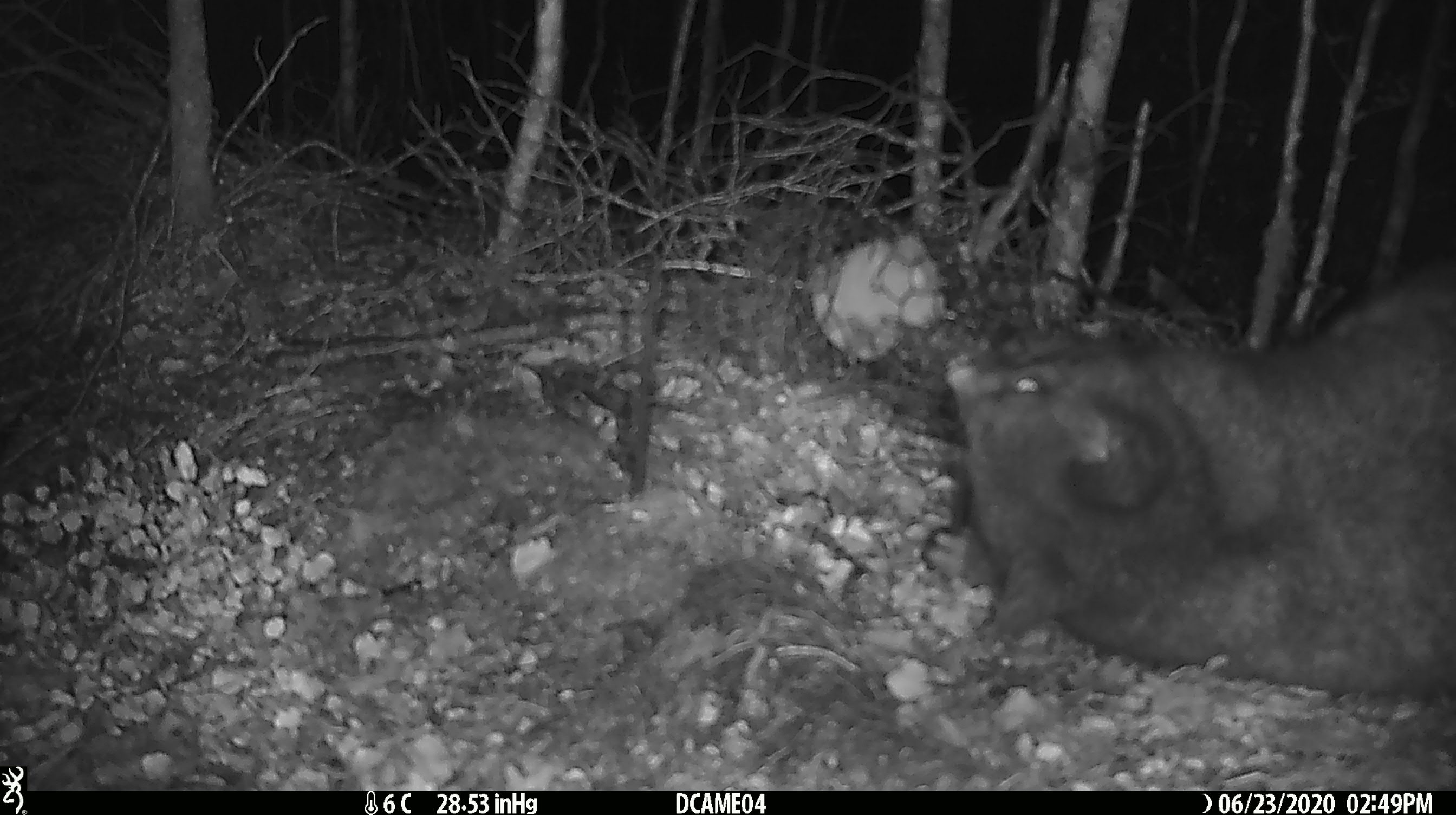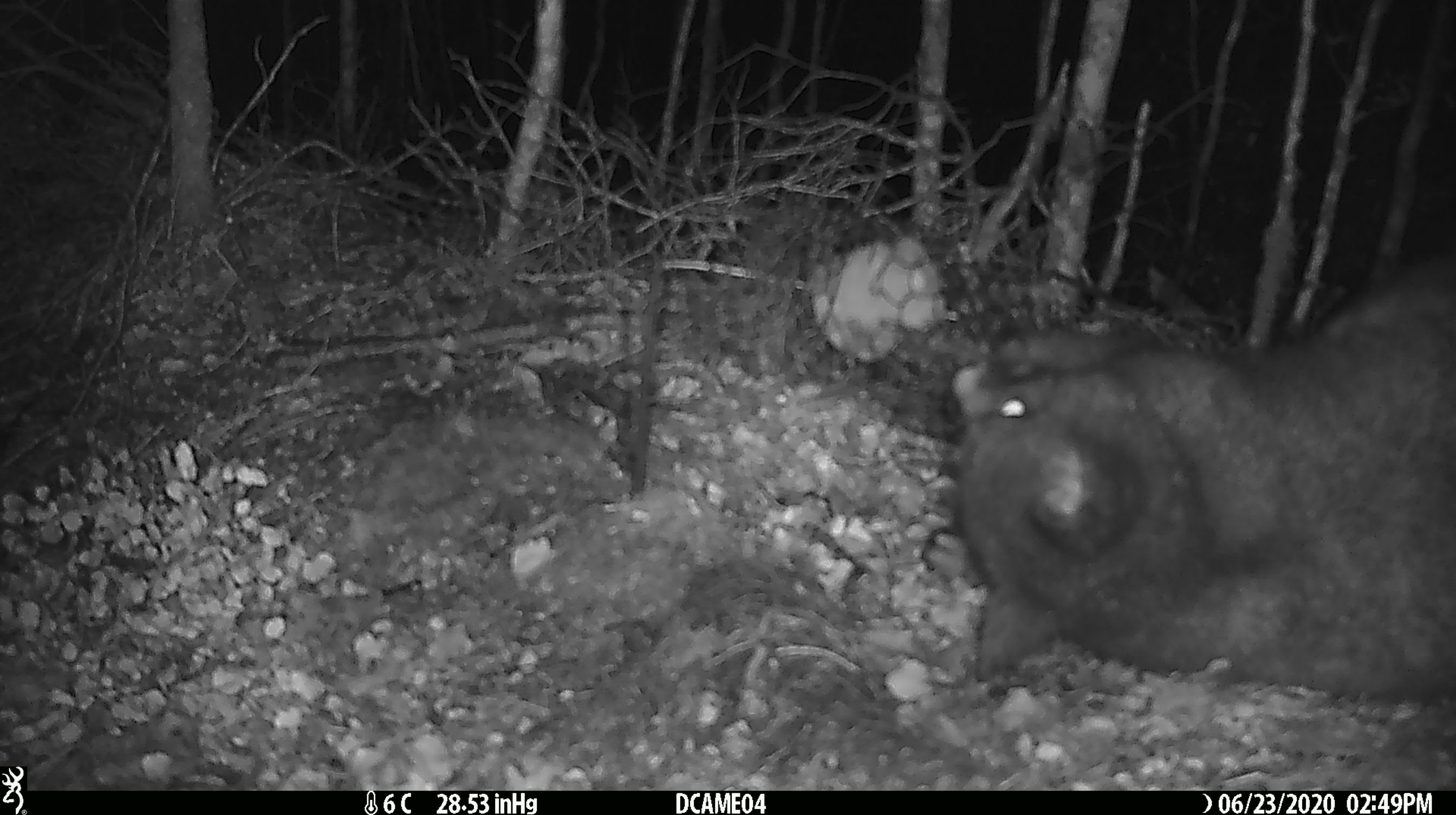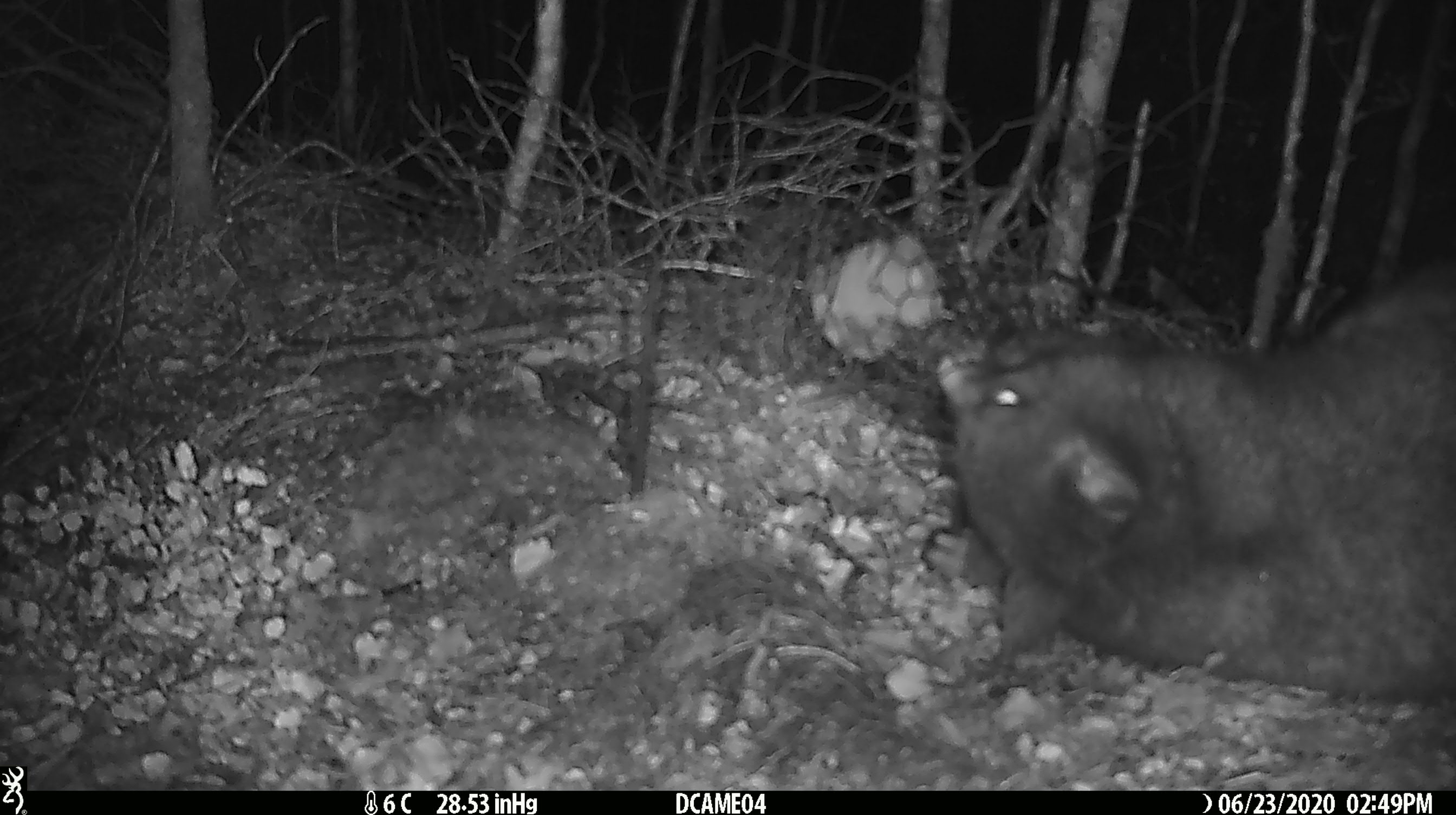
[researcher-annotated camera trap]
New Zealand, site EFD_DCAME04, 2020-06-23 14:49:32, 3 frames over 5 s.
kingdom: Animalia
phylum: Chordata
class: Mammalia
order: Diprotodontia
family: Phalangeridae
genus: Trichosurus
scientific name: Trichosurus vulpecula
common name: common brushtail possum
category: possum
Possum (common brushtail possum) (Trichosurus vulpecula).